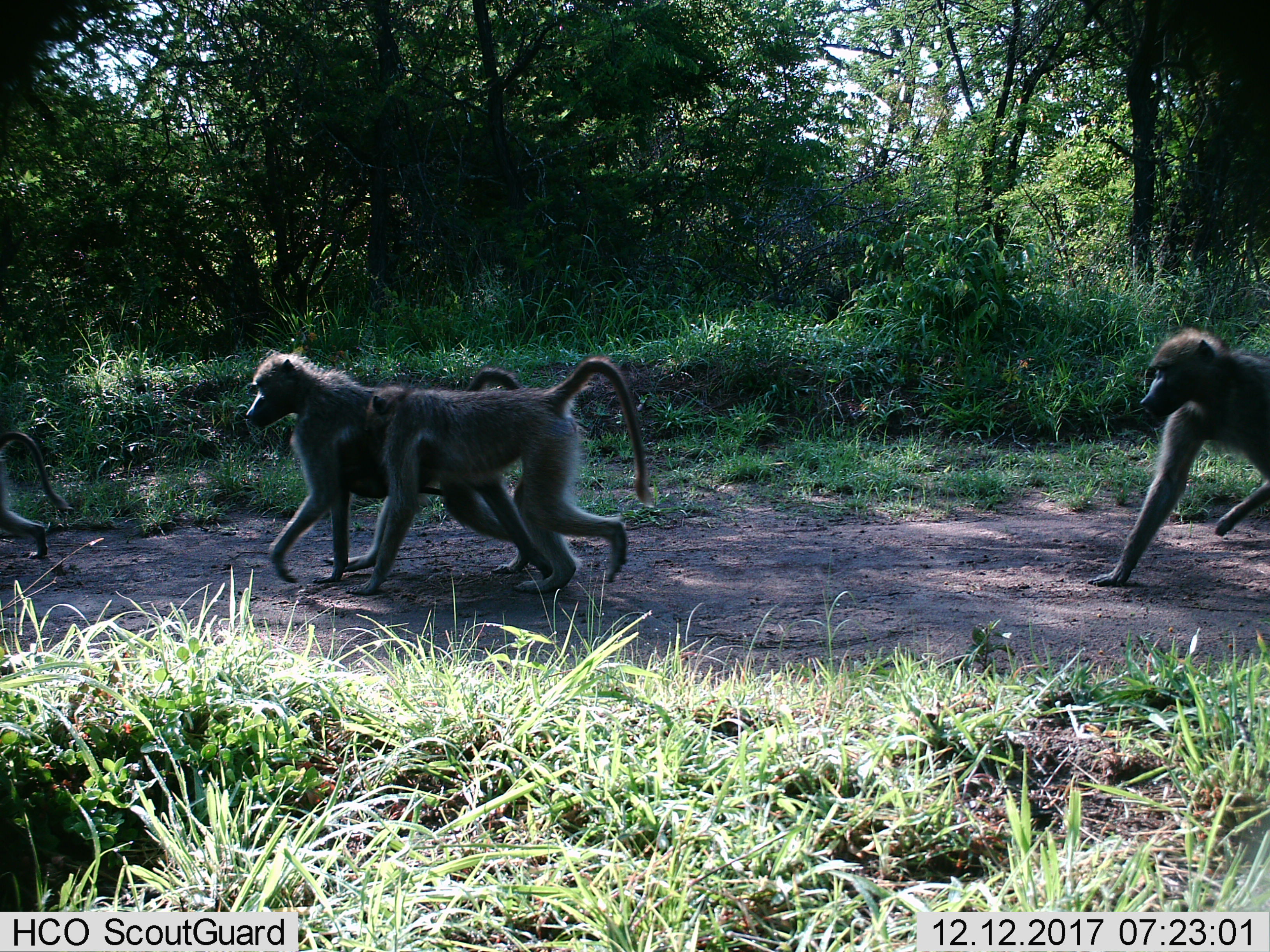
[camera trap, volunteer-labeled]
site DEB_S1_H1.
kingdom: Animalia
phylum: Chordata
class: Mammalia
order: Primates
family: Cercopithecidae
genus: Papio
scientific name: Papio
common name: baboon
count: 4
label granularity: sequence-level